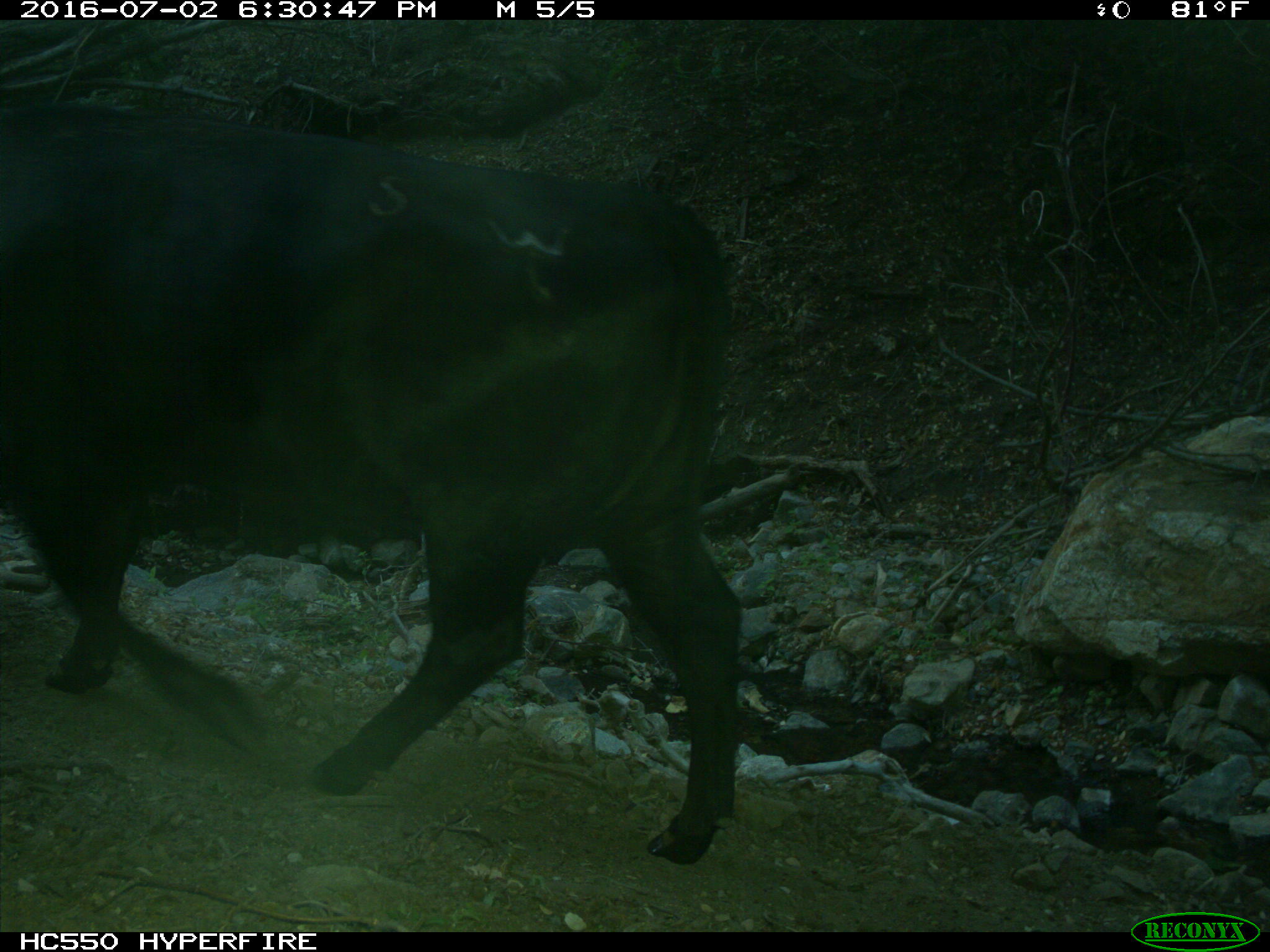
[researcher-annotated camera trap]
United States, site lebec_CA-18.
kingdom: Animalia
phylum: Chordata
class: Mammalia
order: Artiodactyla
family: Bovidae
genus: Bos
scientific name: Bos taurus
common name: domestic cow